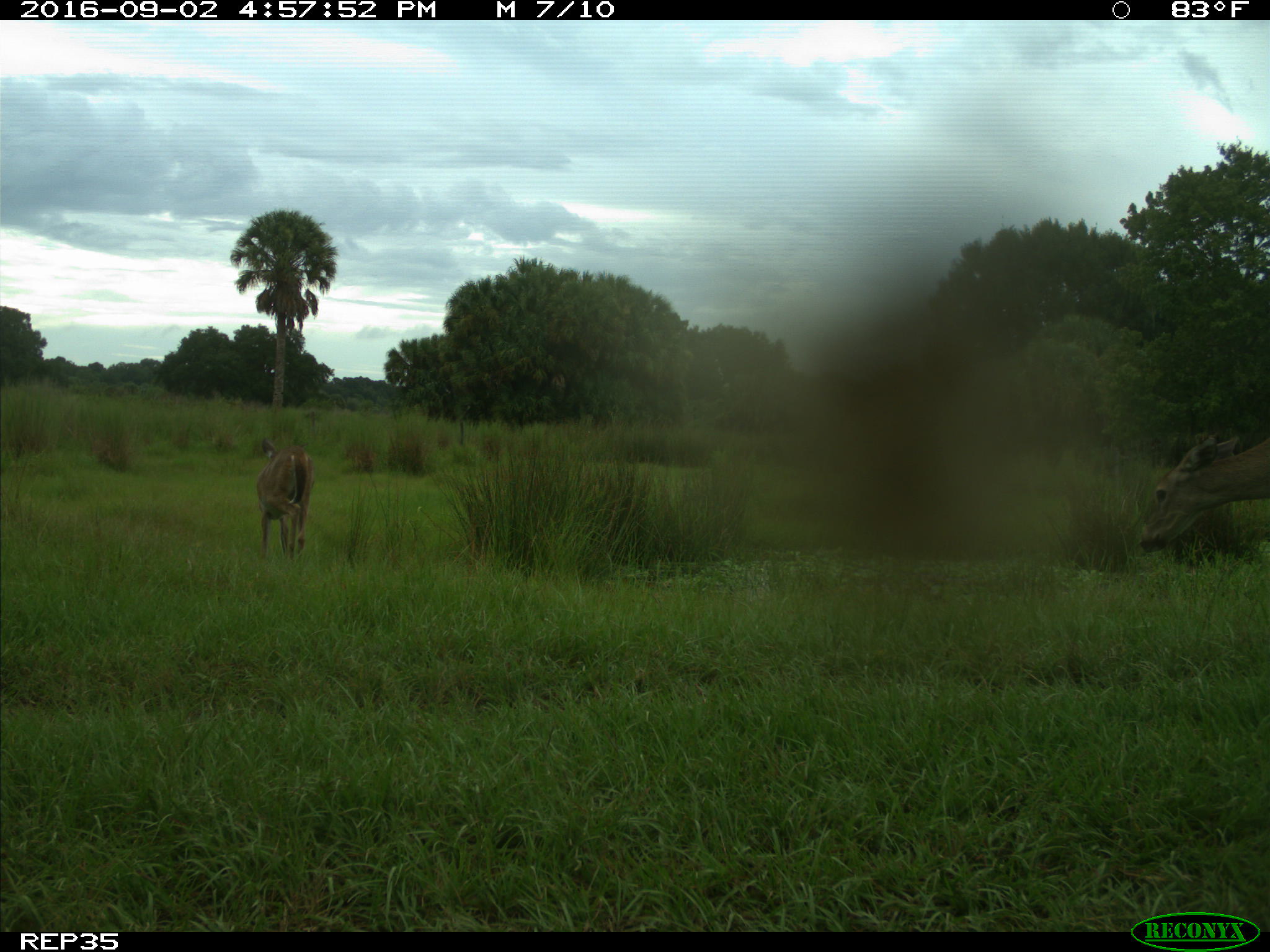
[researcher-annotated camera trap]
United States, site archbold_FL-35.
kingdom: Animalia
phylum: Chordata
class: Mammalia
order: Artiodactyla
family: Cervidae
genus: Odocoileus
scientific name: Odocoileus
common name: deer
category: unidentified deer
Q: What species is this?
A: Unidentified deer (deer) (Odocoileus).